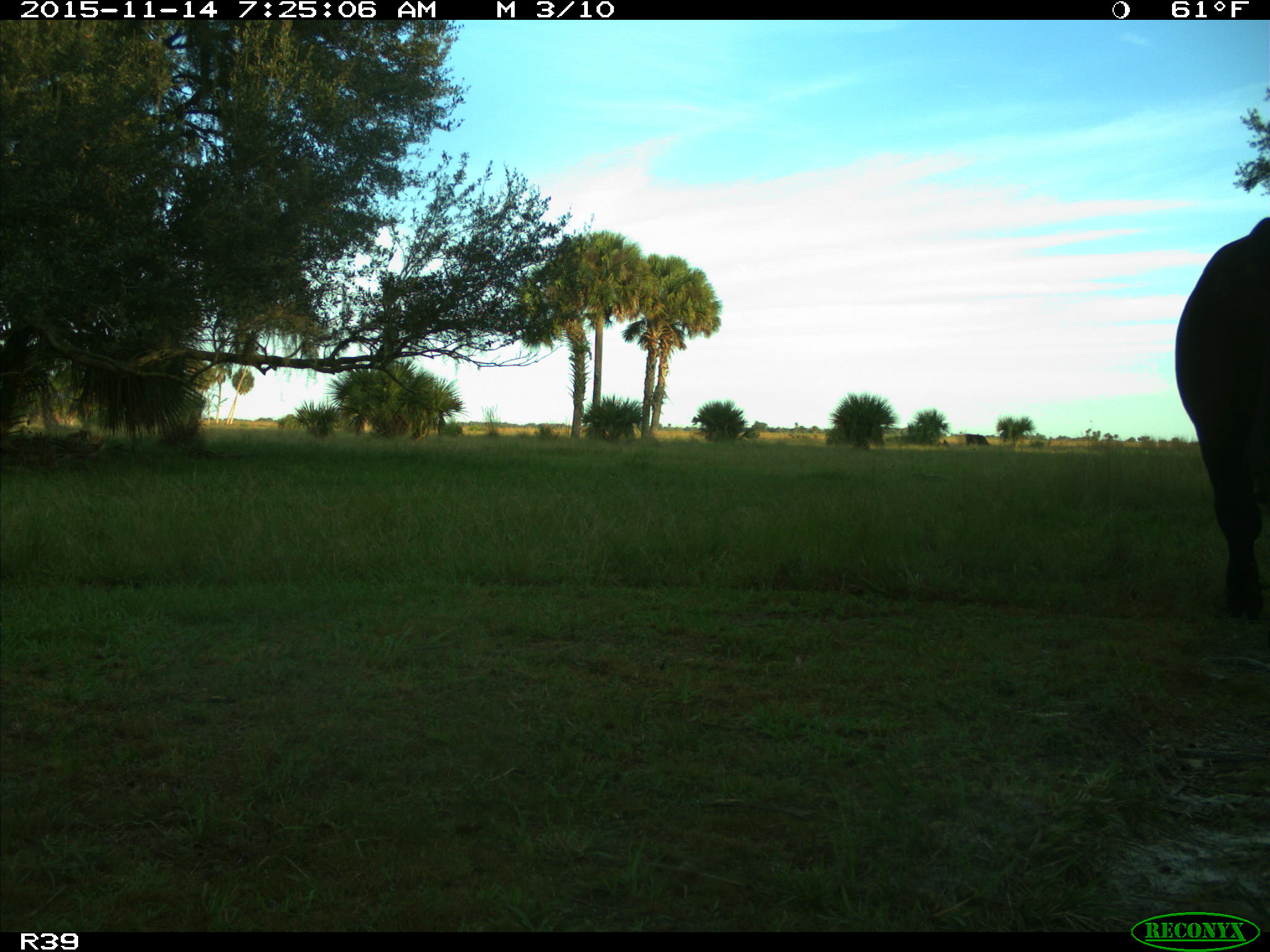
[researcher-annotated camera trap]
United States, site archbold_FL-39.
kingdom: Animalia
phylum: Chordata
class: Mammalia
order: Artiodactyla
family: Bovidae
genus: Bos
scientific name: Bos taurus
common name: domestic cow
Bos taurus (domestic cow).